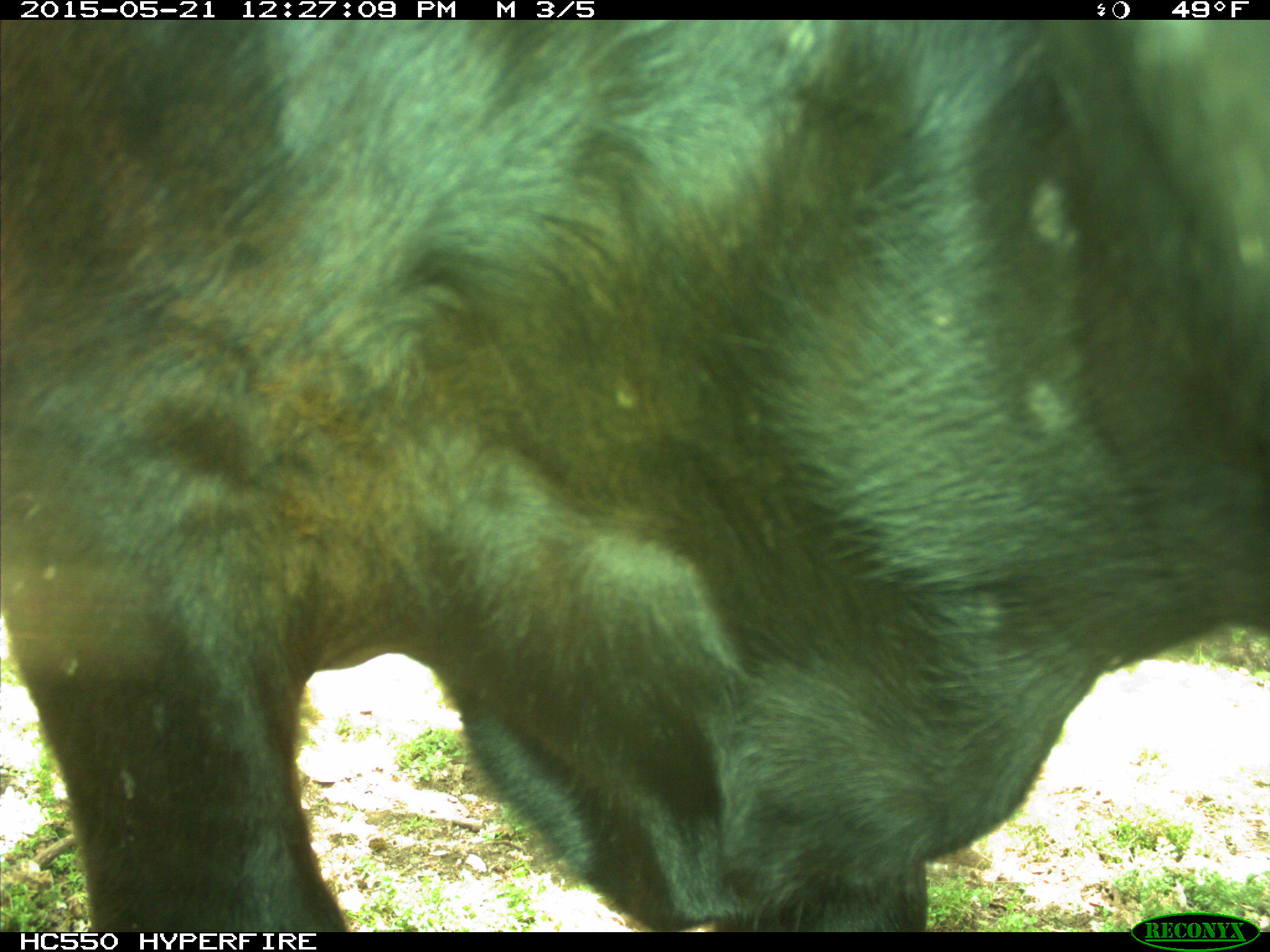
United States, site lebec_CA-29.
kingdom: Animalia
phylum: Chordata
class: Mammalia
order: Artiodactyla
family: Bovidae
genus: Bos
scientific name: Bos taurus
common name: domestic cow